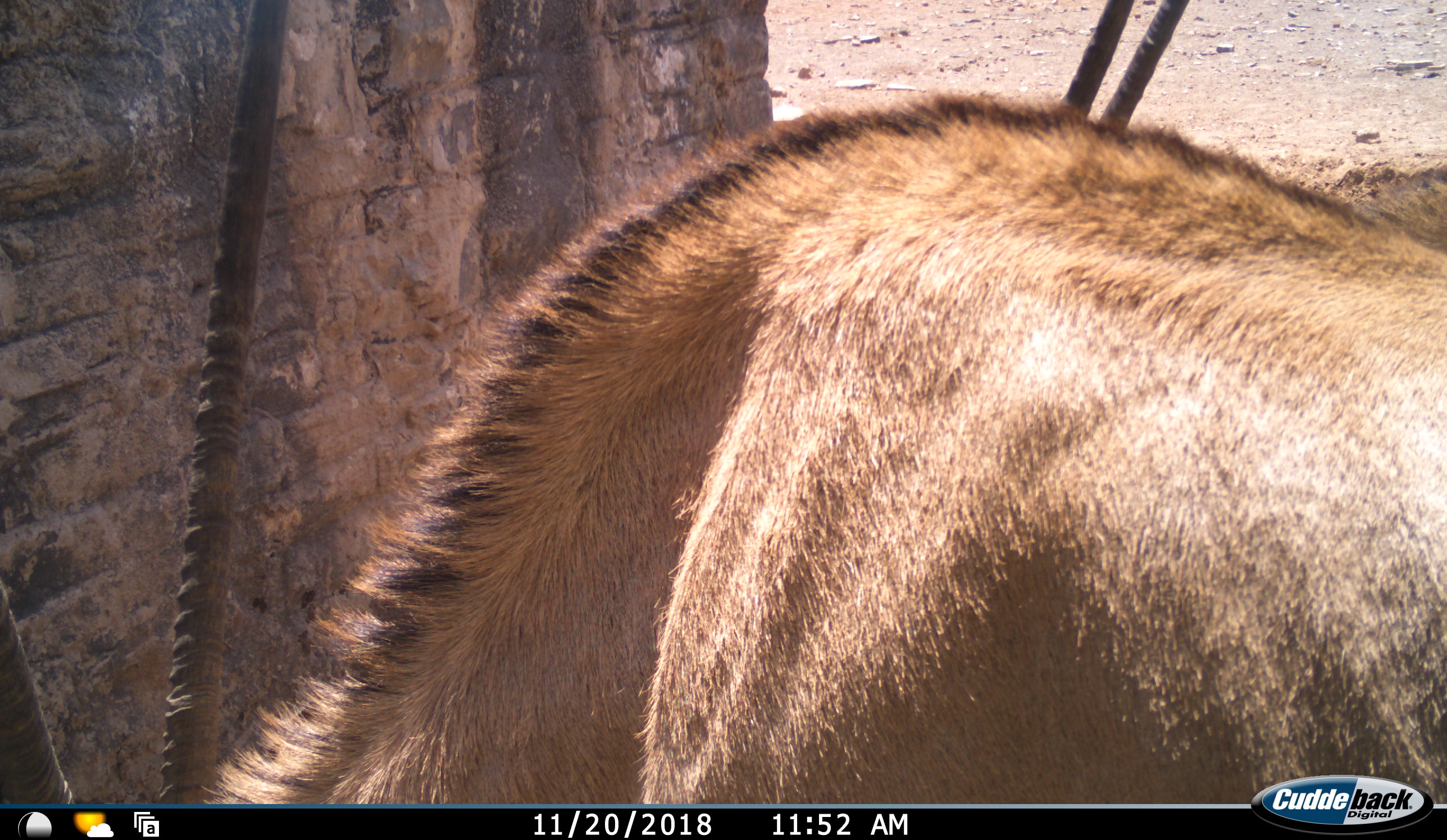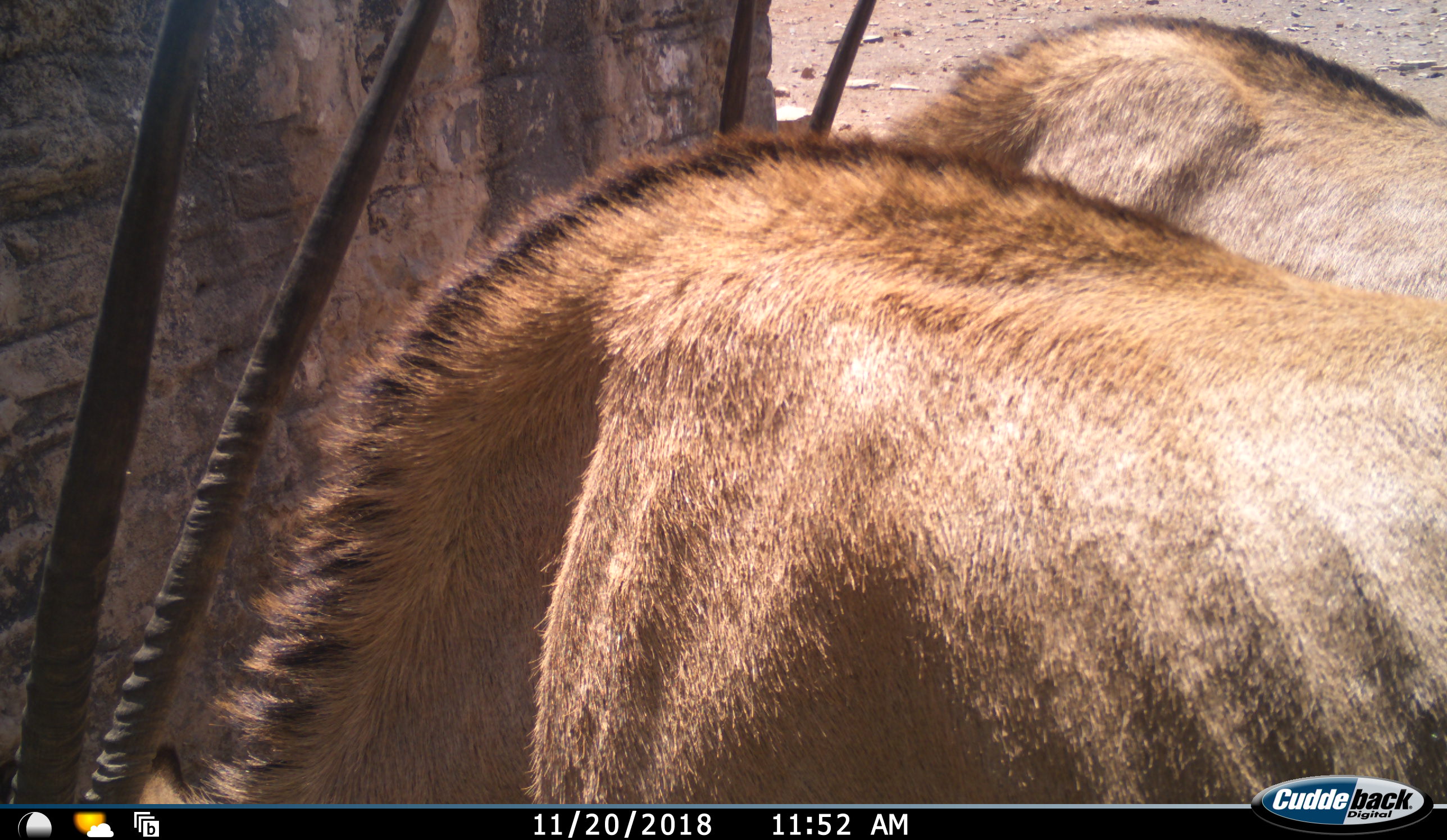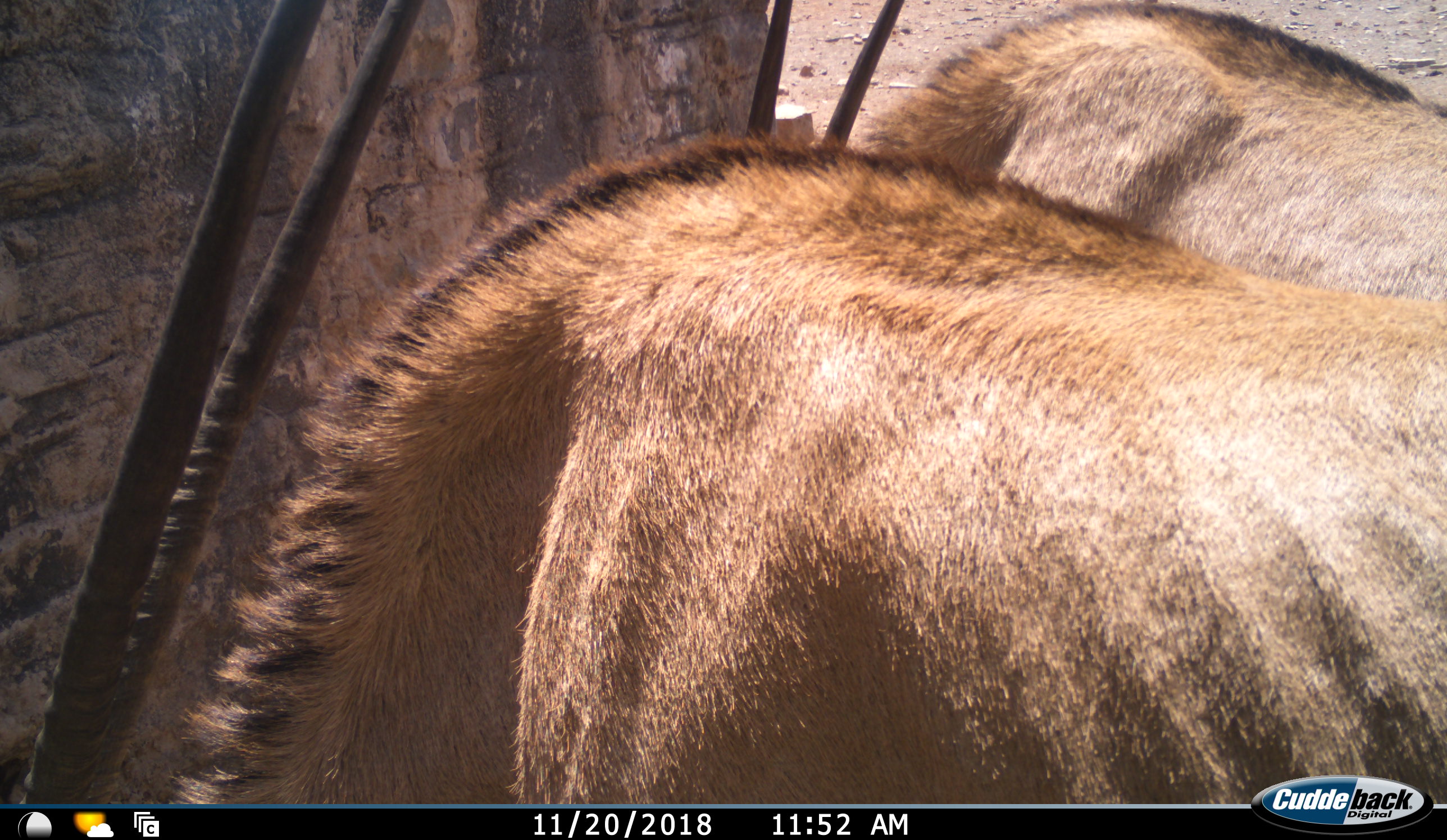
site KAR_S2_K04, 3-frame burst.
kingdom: Animalia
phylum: Chordata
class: Mammalia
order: Artiodactyla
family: Bovidae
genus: Oryx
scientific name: Oryx gazella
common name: gemsbok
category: oryx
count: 2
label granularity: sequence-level